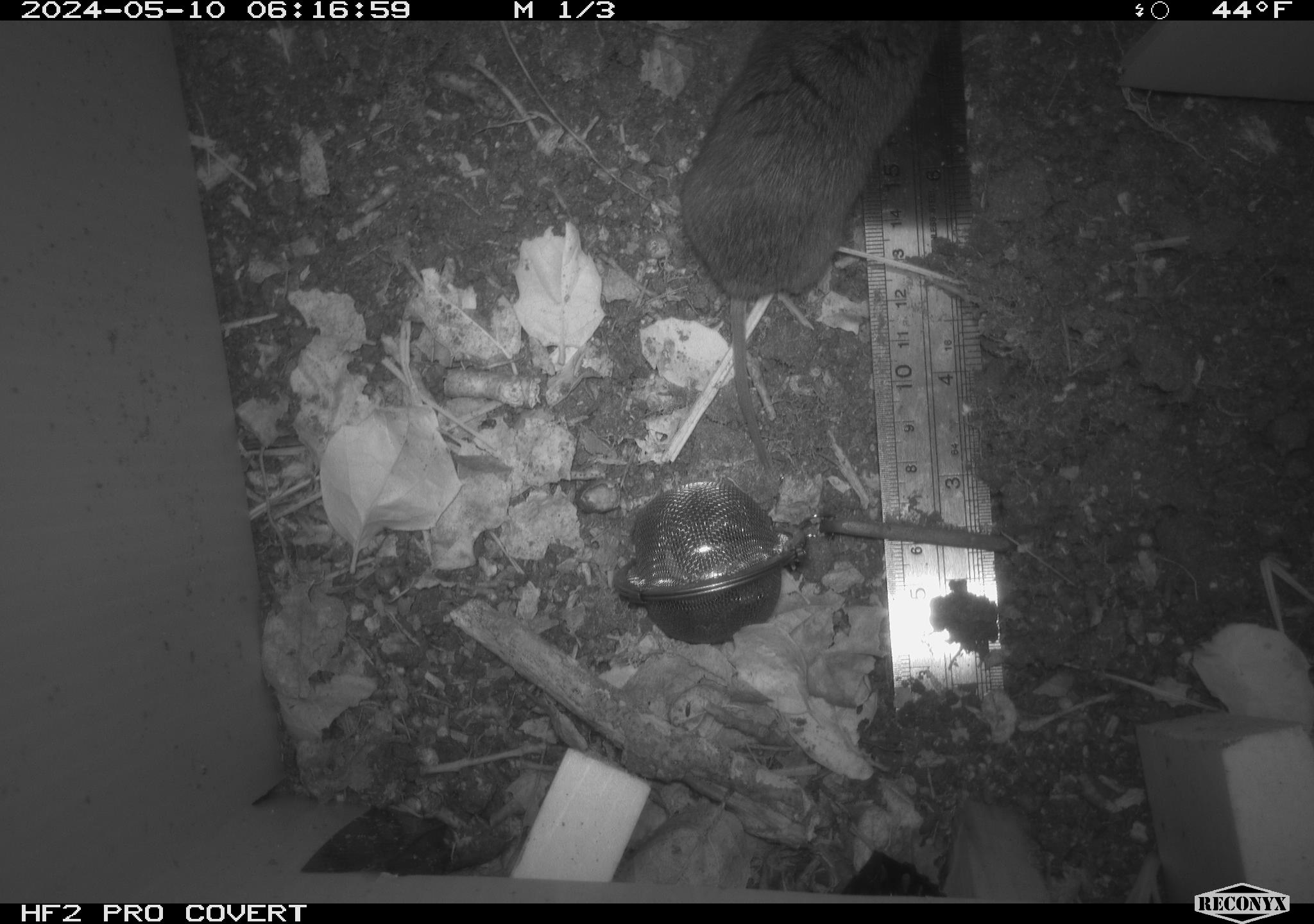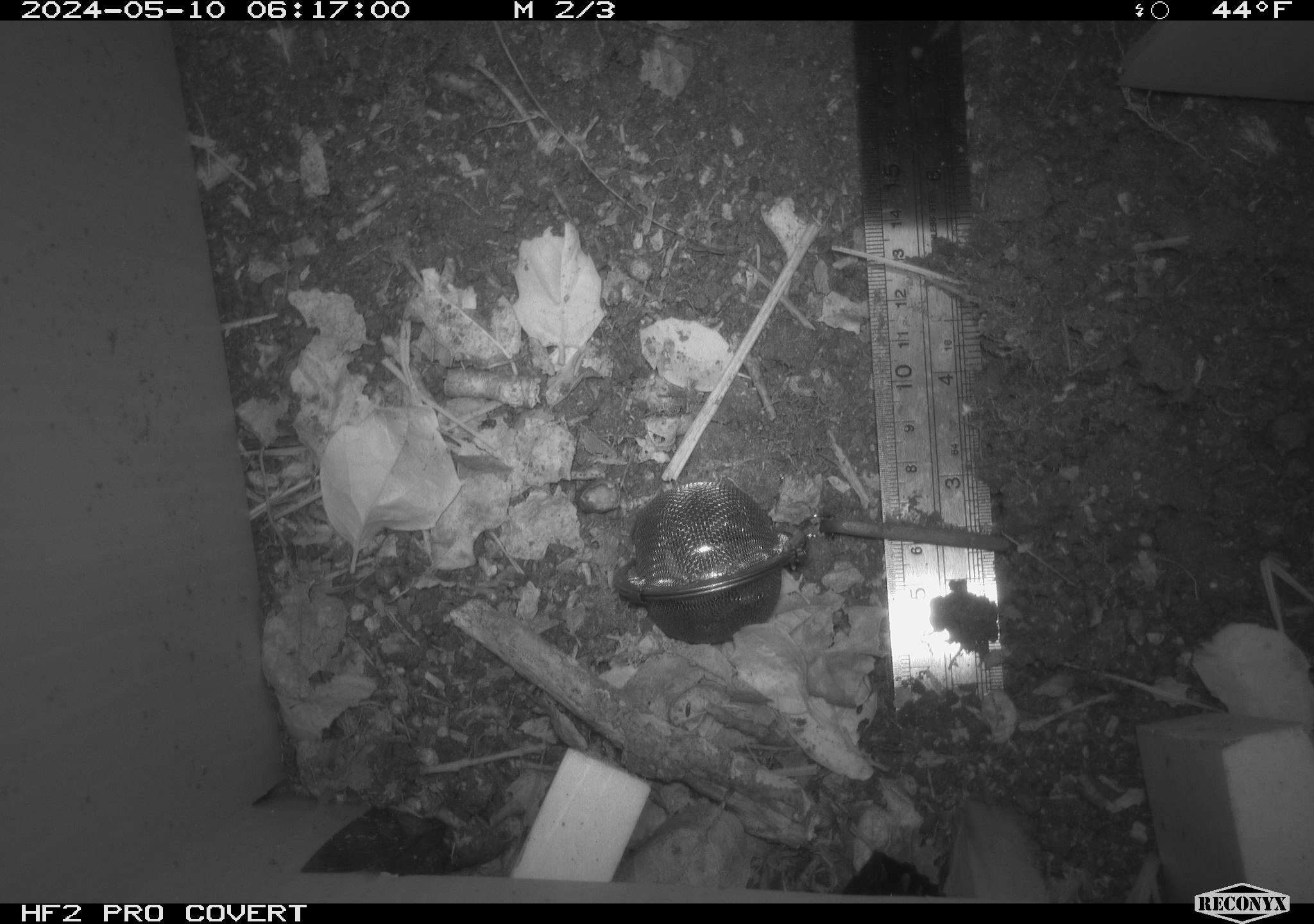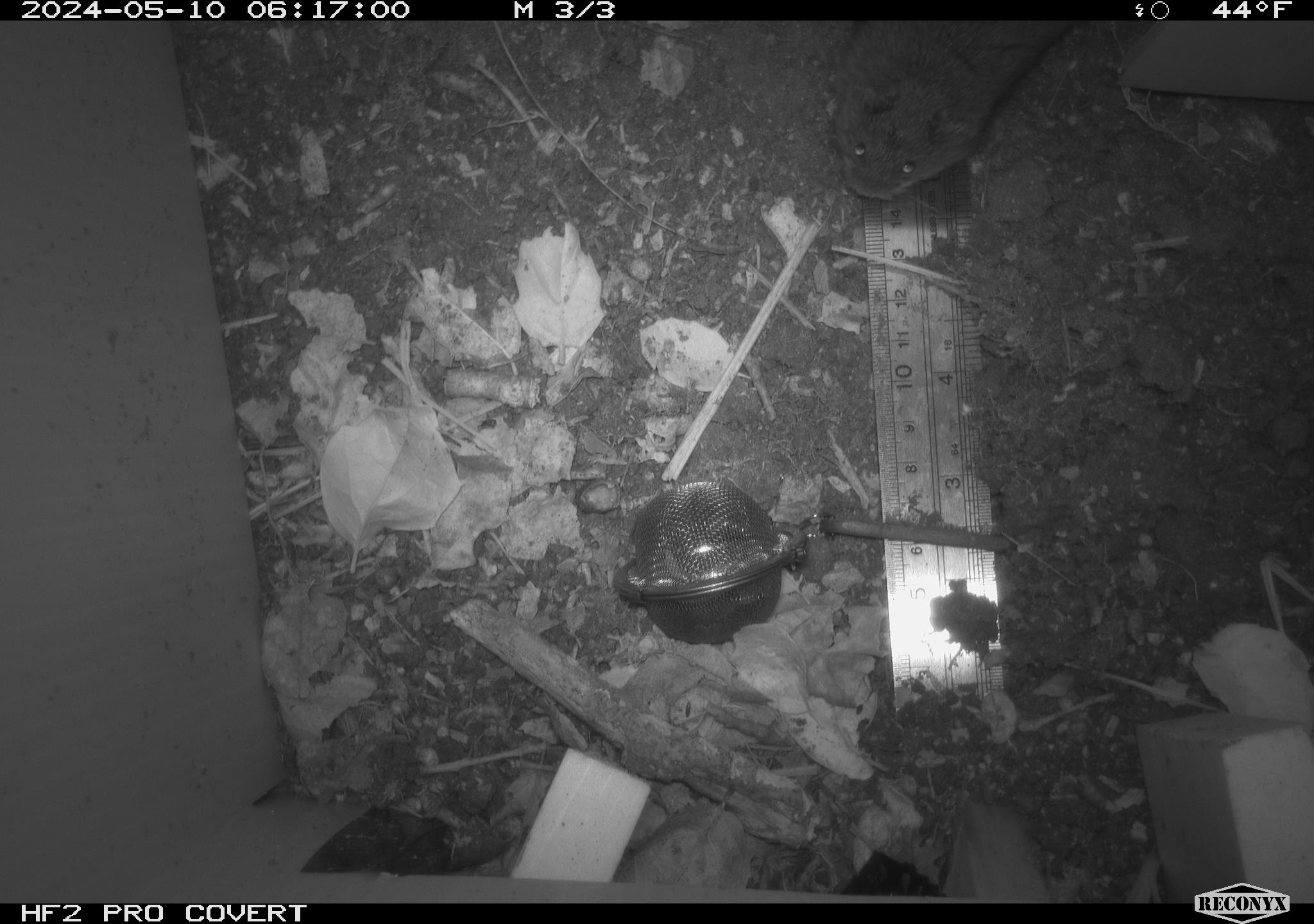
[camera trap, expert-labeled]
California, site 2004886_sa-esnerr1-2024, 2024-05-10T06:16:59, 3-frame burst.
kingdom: Animalia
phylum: Chordata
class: Mammalia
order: Rodentia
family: Cricetidae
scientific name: Cricetidae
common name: hamsters, voles, lemmings, and allies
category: cricetidae family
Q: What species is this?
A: Cricetidae family (hamsters, voles, lemmings, and allies) (Cricetidae).